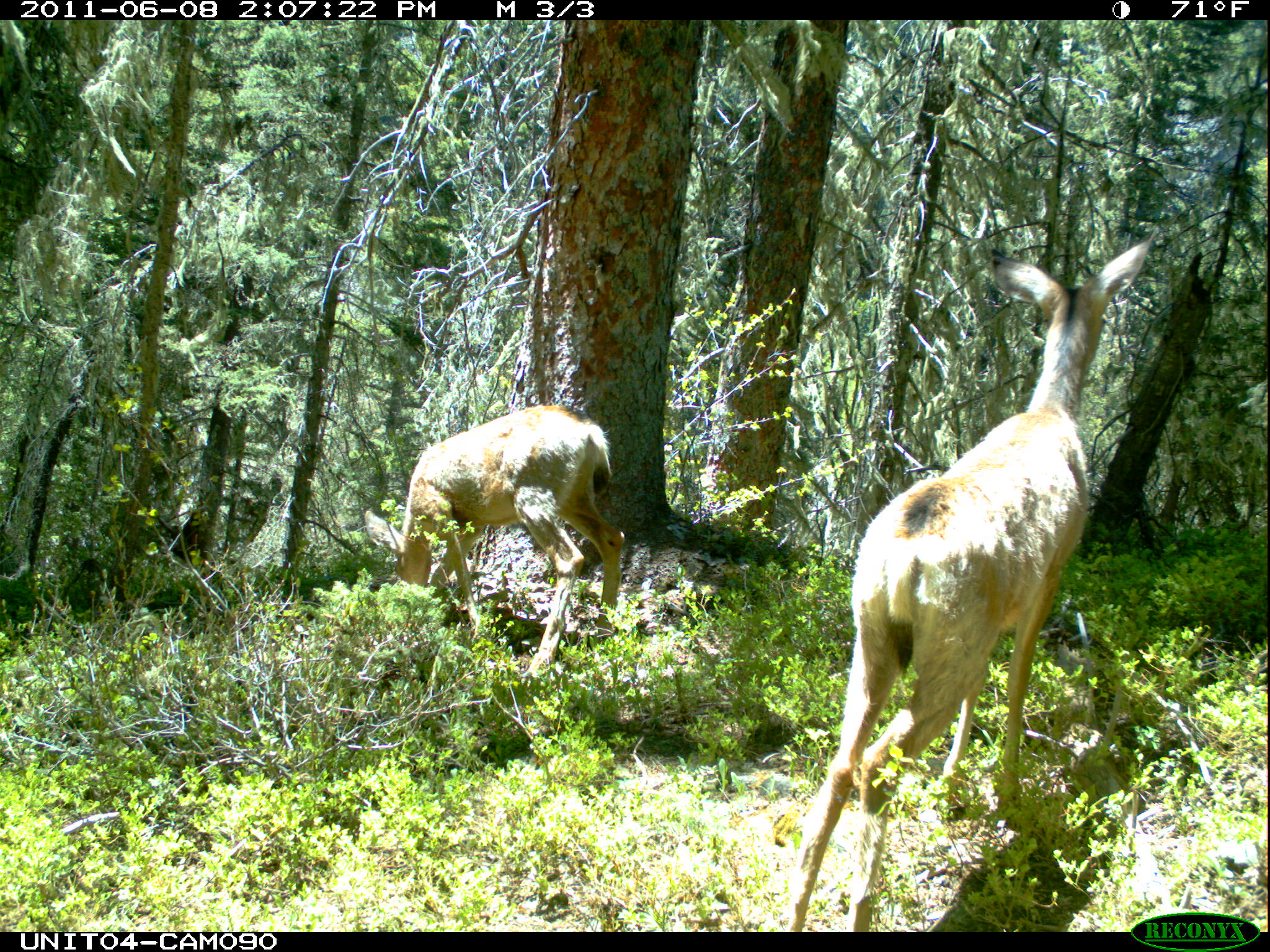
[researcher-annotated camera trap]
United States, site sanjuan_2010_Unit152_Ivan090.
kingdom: Animalia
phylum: Chordata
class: Mammalia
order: Artiodactyla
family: Cervidae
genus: Odocoileus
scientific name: Odocoileus hemionus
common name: mule deer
Odocoileus hemionus (mule deer).